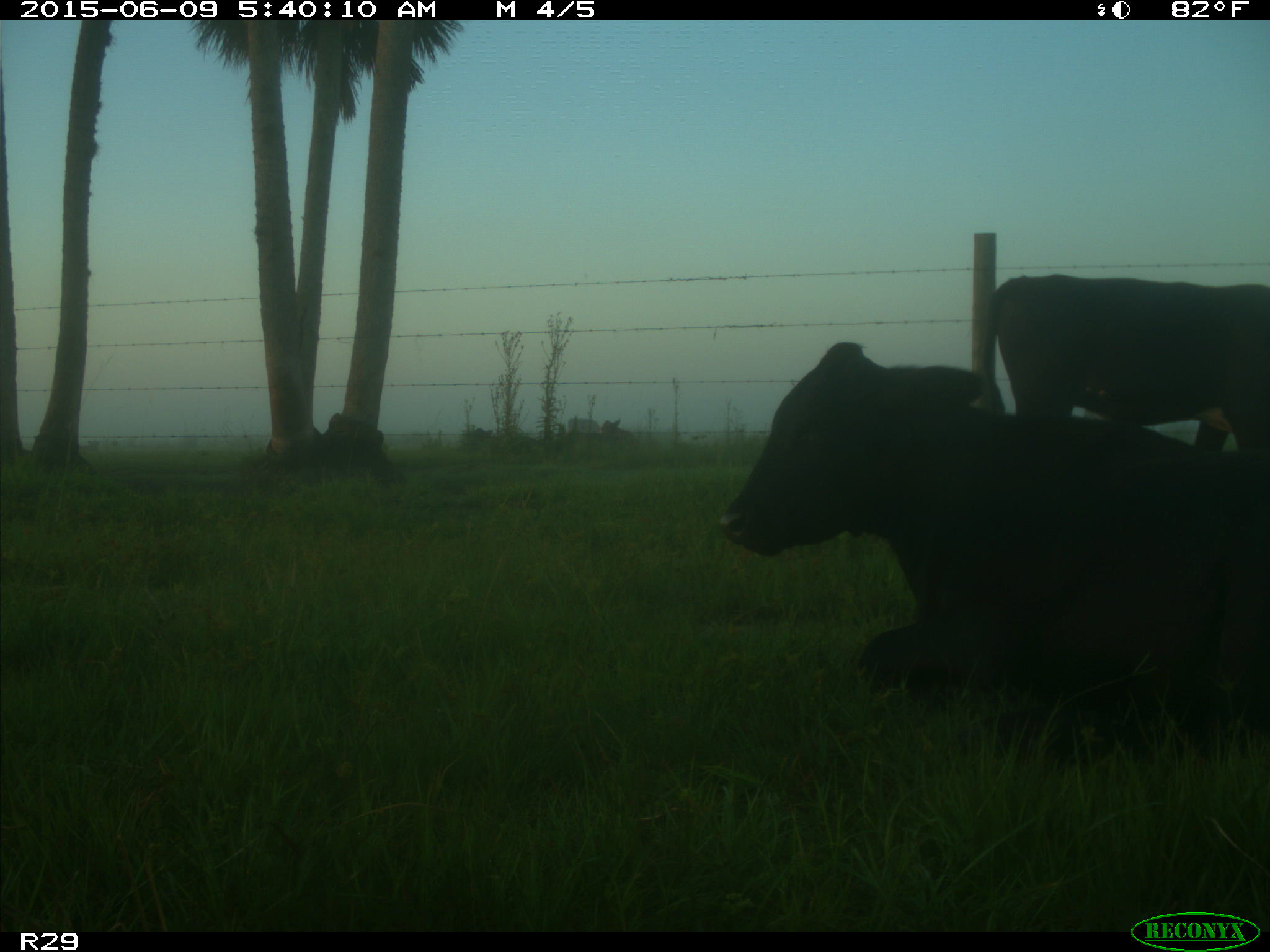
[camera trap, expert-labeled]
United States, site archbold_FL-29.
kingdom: Animalia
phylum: Chordata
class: Mammalia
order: Artiodactyla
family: Bovidae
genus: Bos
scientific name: Bos taurus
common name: domestic cow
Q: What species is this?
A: Bos taurus (domestic cow).